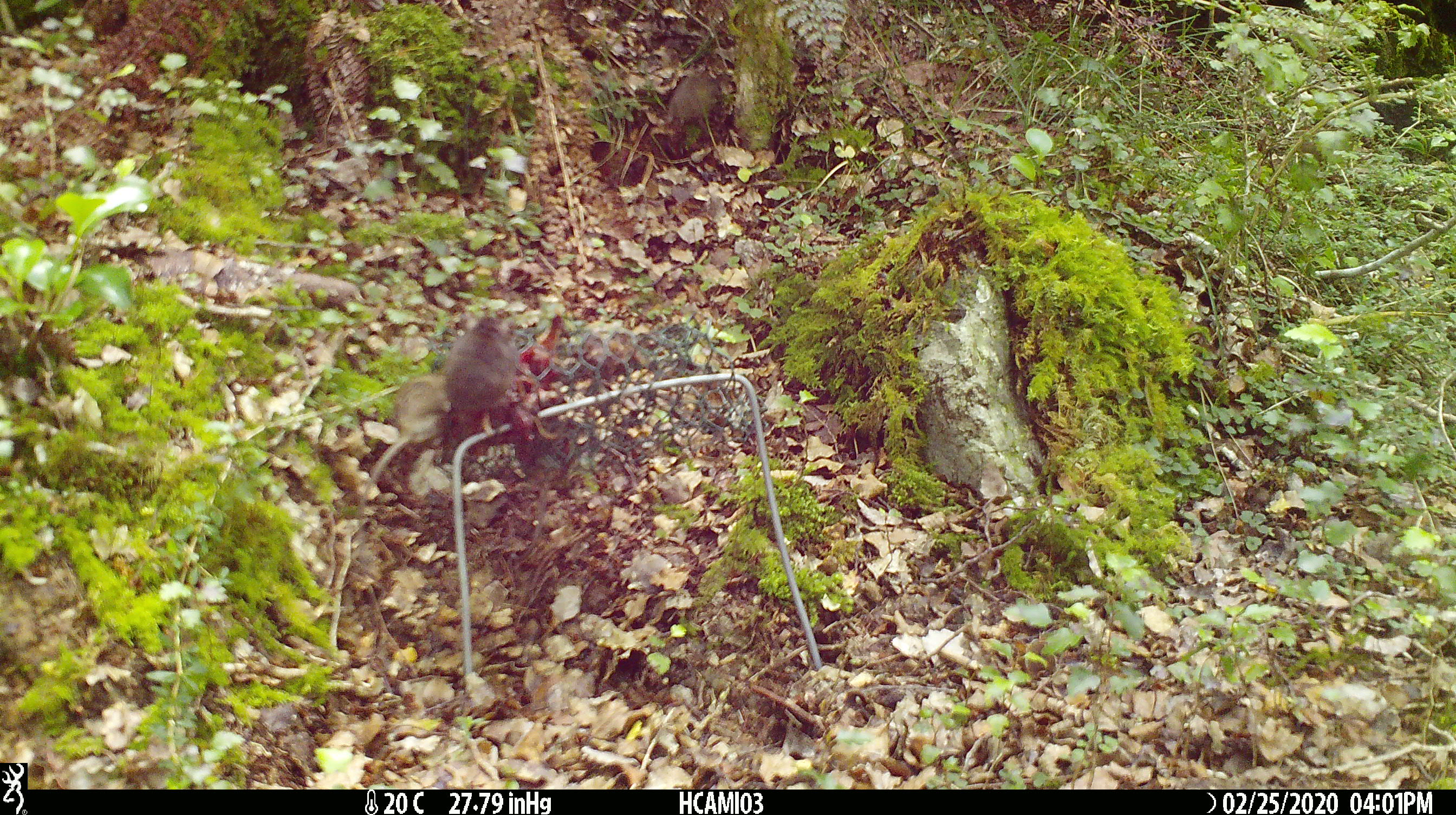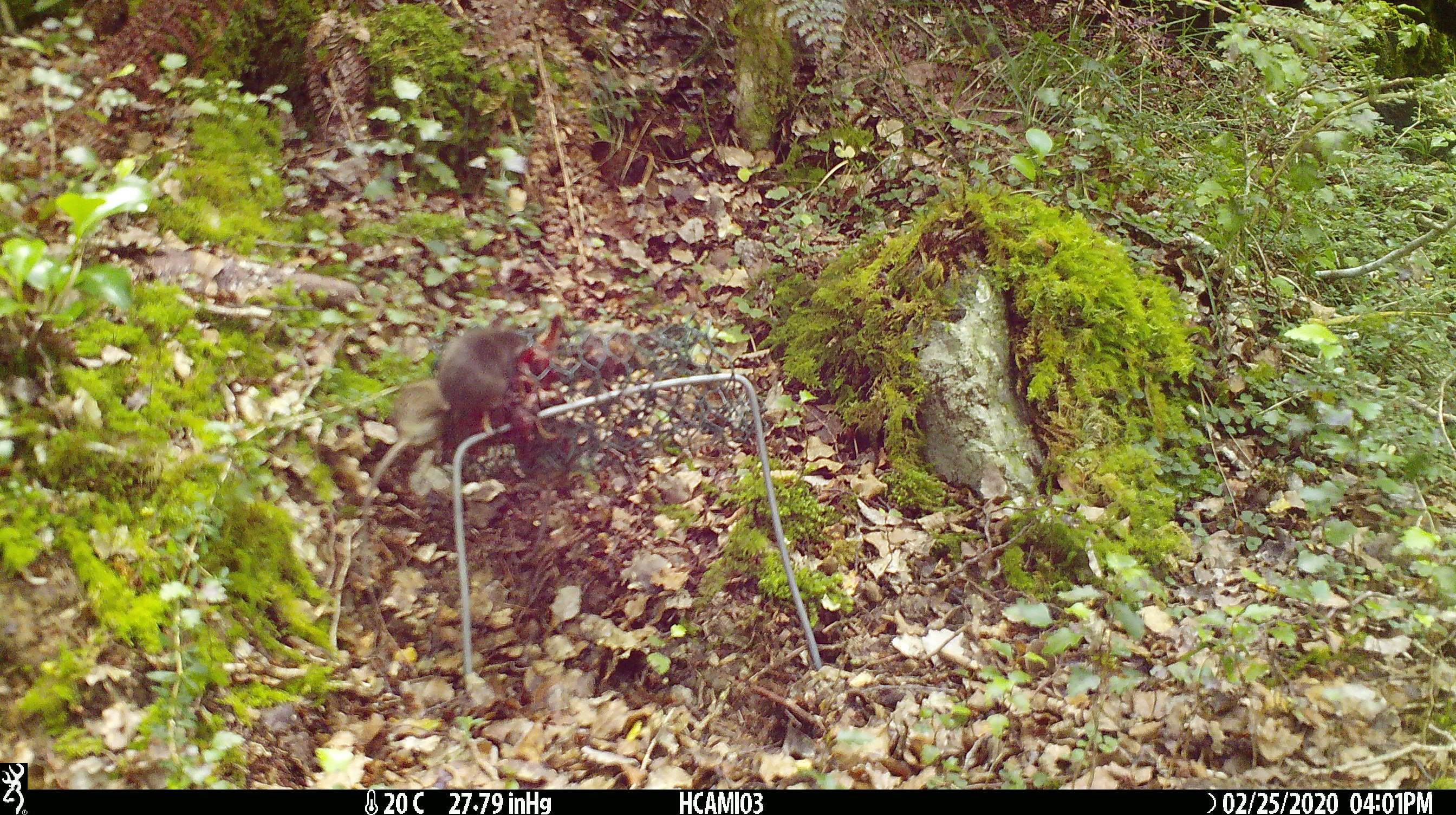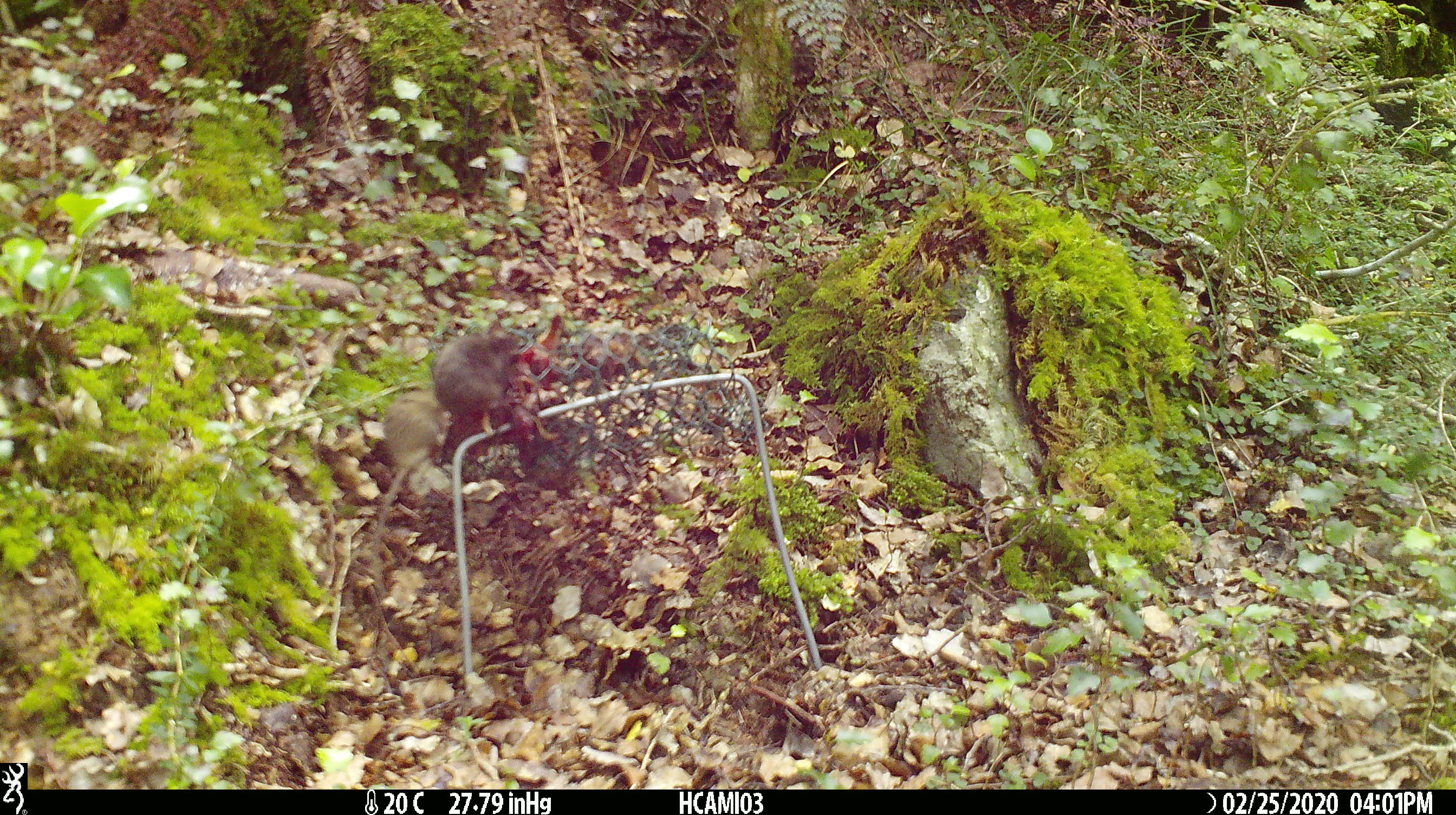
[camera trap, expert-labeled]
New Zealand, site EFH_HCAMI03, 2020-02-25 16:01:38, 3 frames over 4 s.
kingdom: Animalia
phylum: Chordata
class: Mammalia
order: Rodentia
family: Muridae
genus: Mus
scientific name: Mus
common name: mouse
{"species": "mouse (Mus)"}